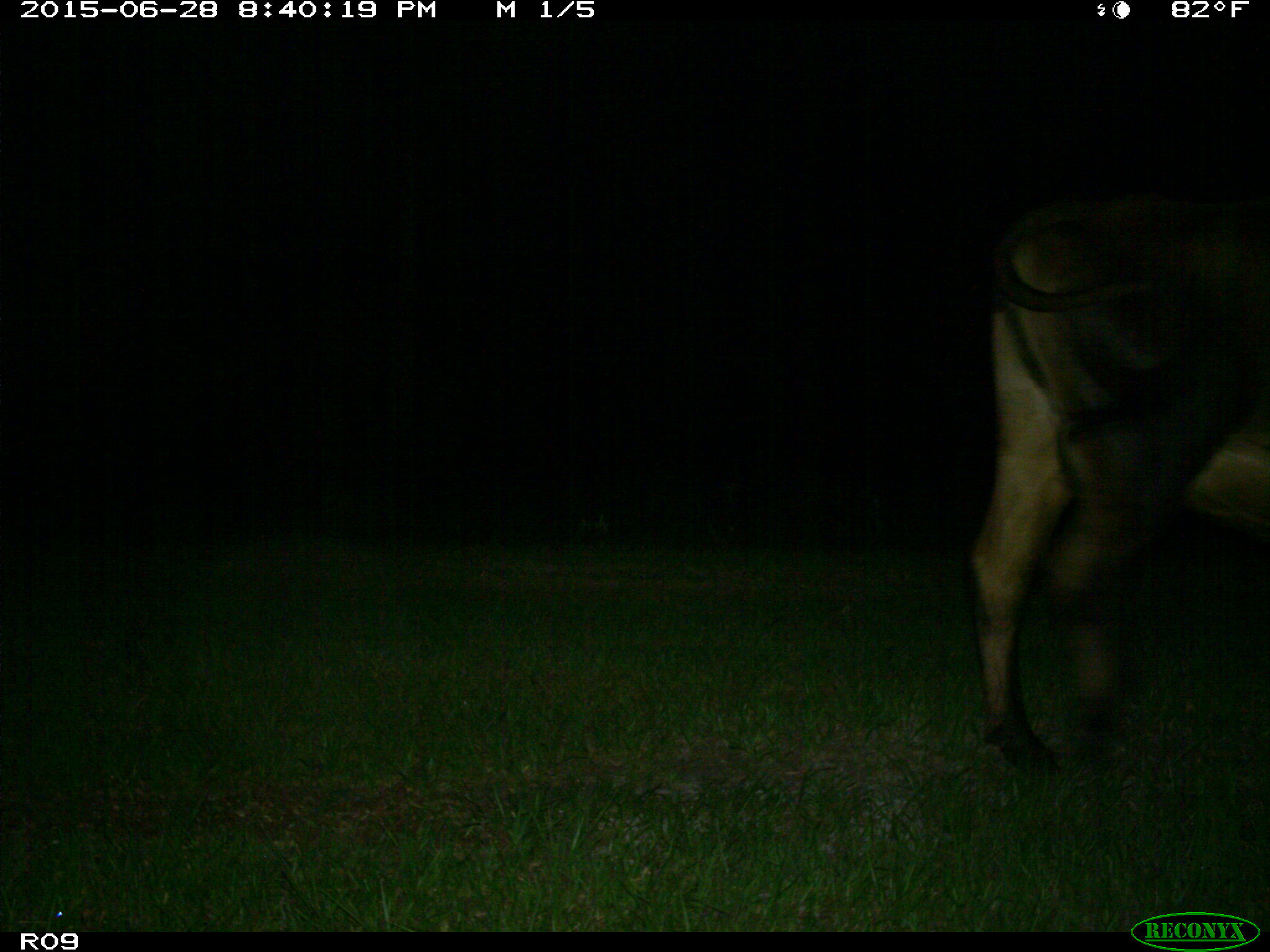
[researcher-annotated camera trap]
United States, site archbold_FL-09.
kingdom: Animalia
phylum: Chordata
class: Mammalia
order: Artiodactyla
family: Bovidae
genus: Bos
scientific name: Bos taurus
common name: domestic cow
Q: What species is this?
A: Bos taurus (domestic cow).